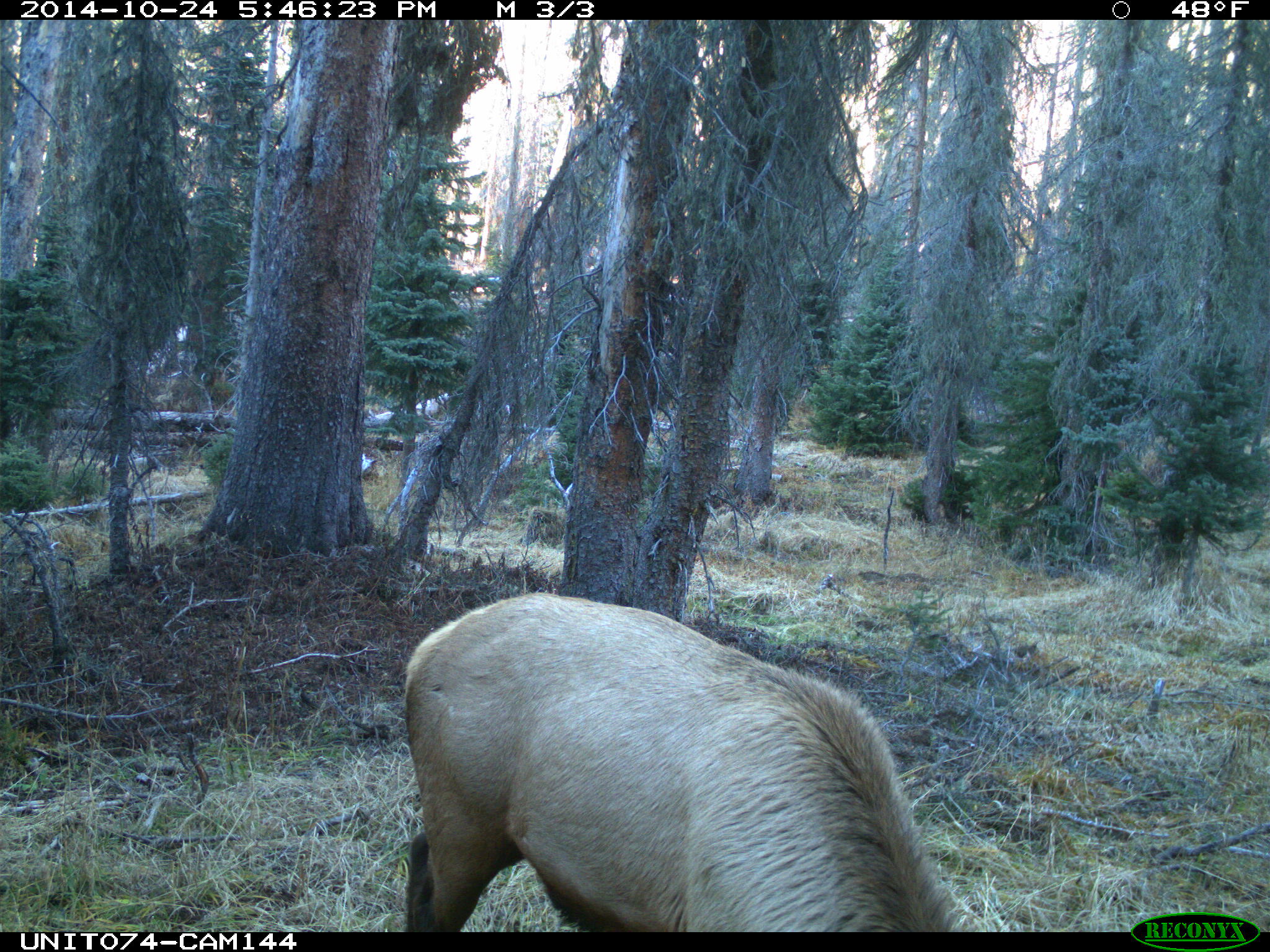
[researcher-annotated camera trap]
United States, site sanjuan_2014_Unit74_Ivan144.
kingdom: Animalia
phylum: Chordata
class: Mammalia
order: Artiodactyla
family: Cervidae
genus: Cervus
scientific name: Cervus elaphus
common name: red deer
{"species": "Cervus elaphus (red deer)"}